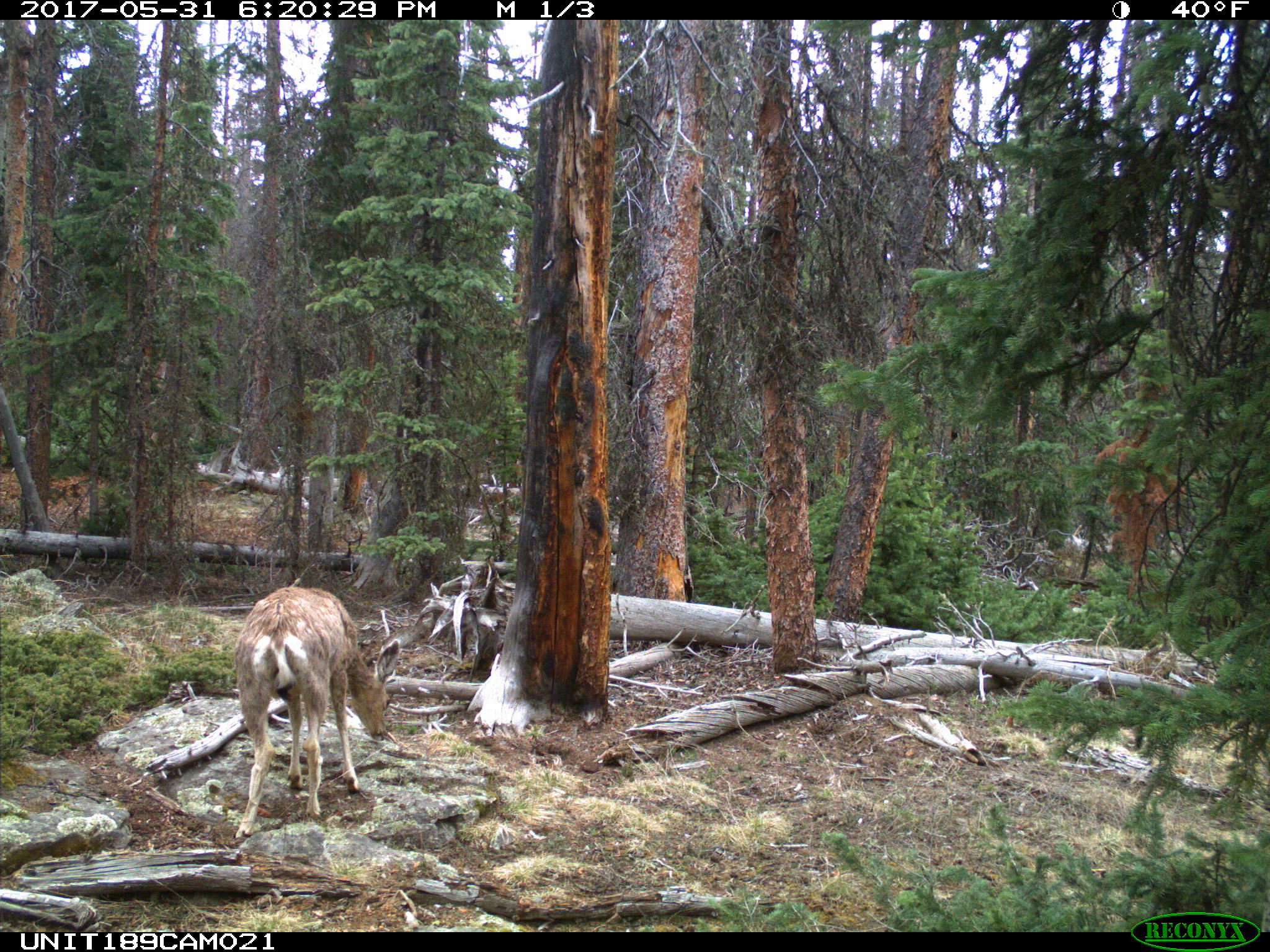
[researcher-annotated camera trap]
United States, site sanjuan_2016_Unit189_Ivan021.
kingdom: Animalia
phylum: Chordata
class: Mammalia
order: Artiodactyla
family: Cervidae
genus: Odocoileus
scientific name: Odocoileus hemionus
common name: mule deer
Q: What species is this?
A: Odocoileus hemionus (mule deer).